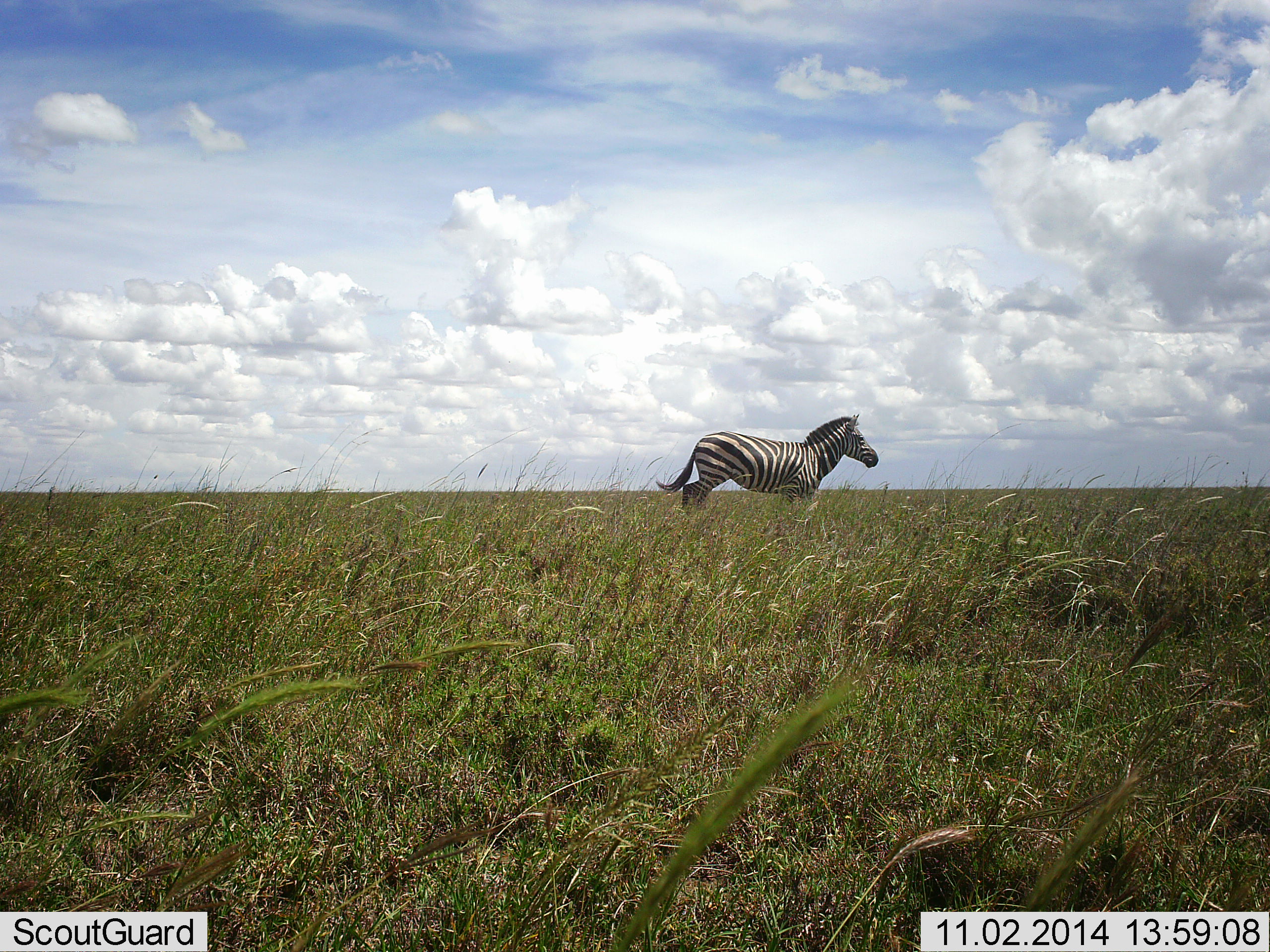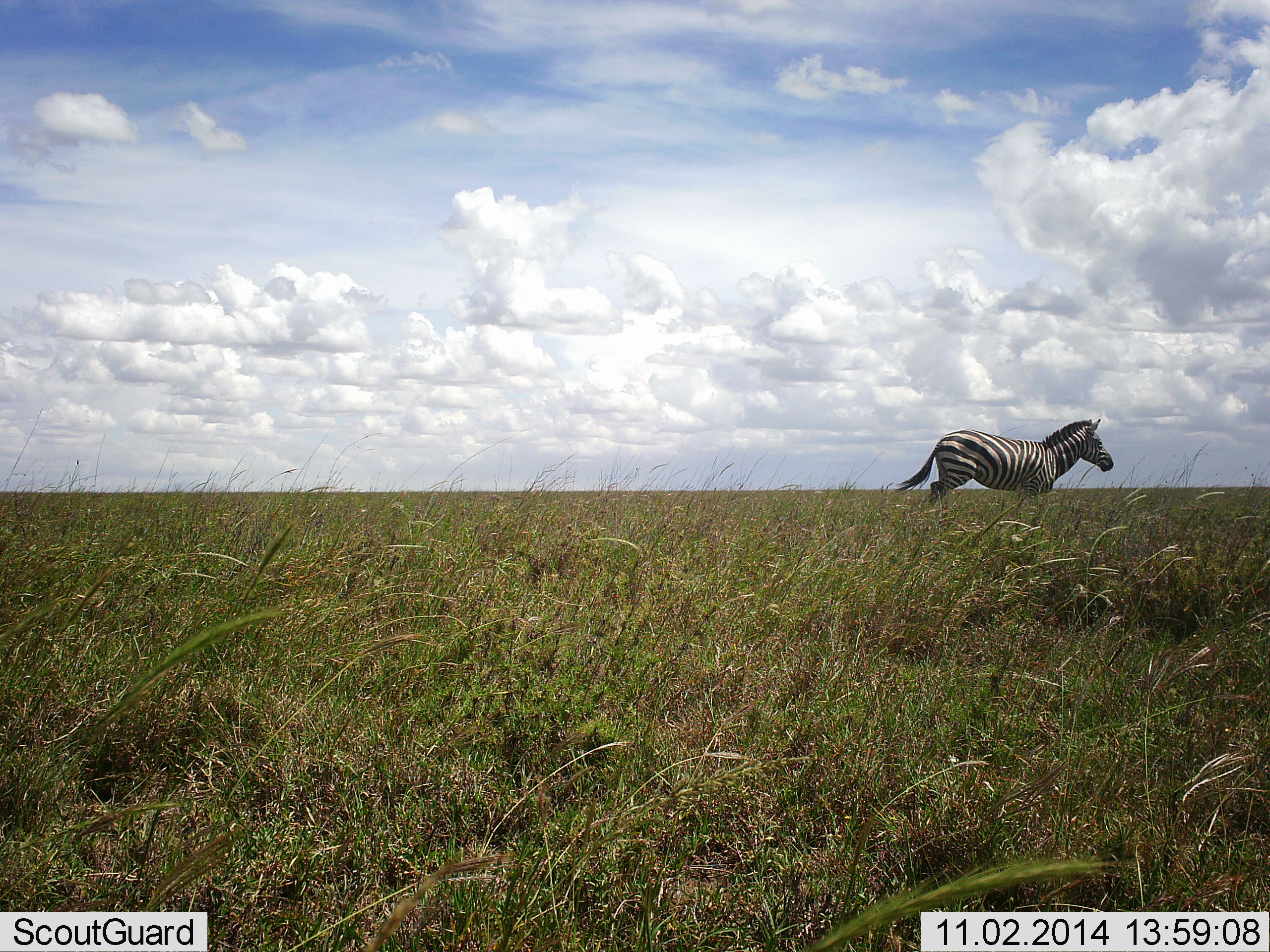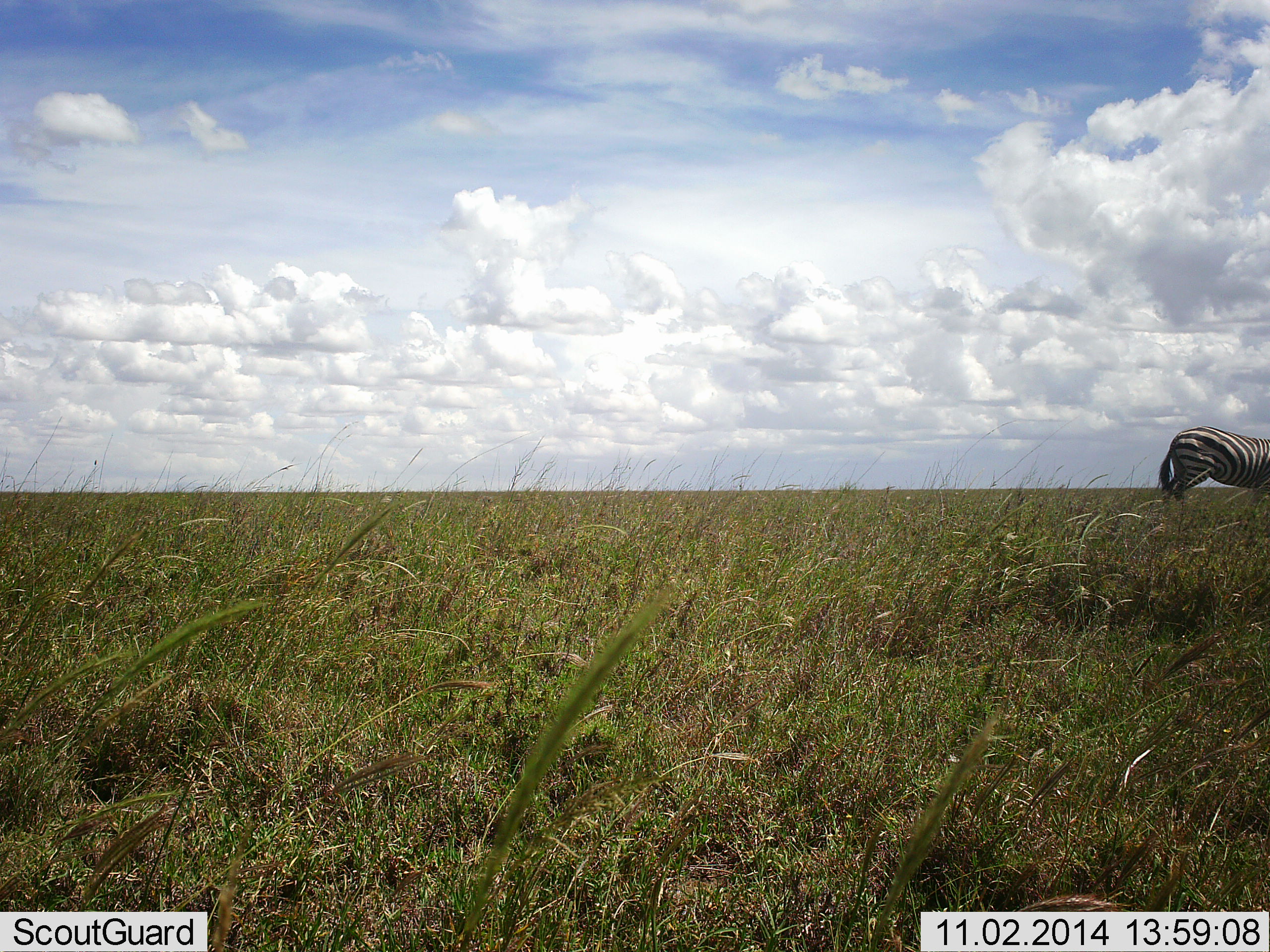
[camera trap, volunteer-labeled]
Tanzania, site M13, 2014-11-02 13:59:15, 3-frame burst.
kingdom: Animalia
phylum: Chordata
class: Mammalia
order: Perissodactyla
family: Equidae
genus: Equus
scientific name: Equus quagga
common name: plains zebra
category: zebra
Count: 1.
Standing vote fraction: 0%.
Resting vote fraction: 0%.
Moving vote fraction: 100%.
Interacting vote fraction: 0%.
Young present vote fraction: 0%.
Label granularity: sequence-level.